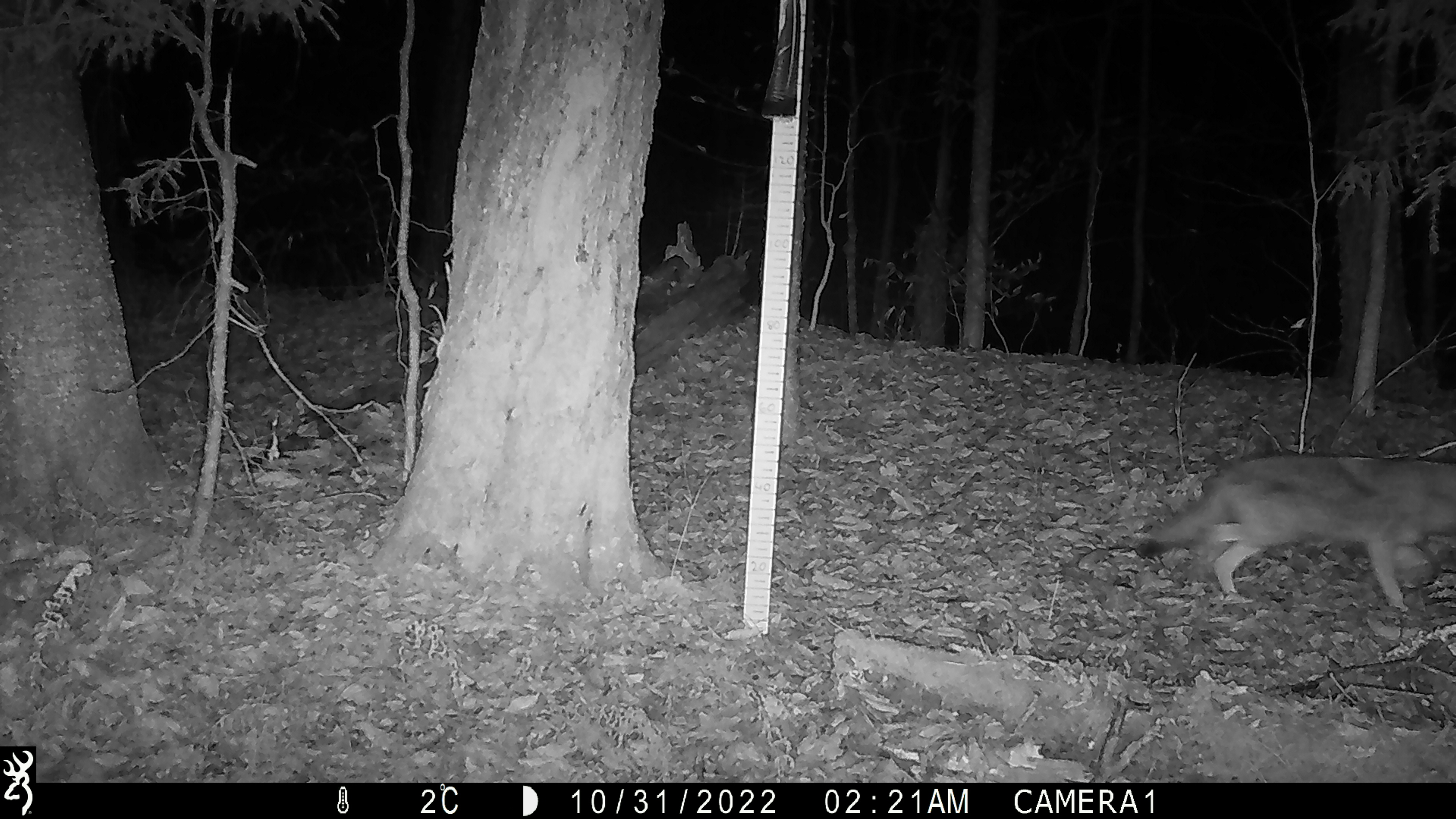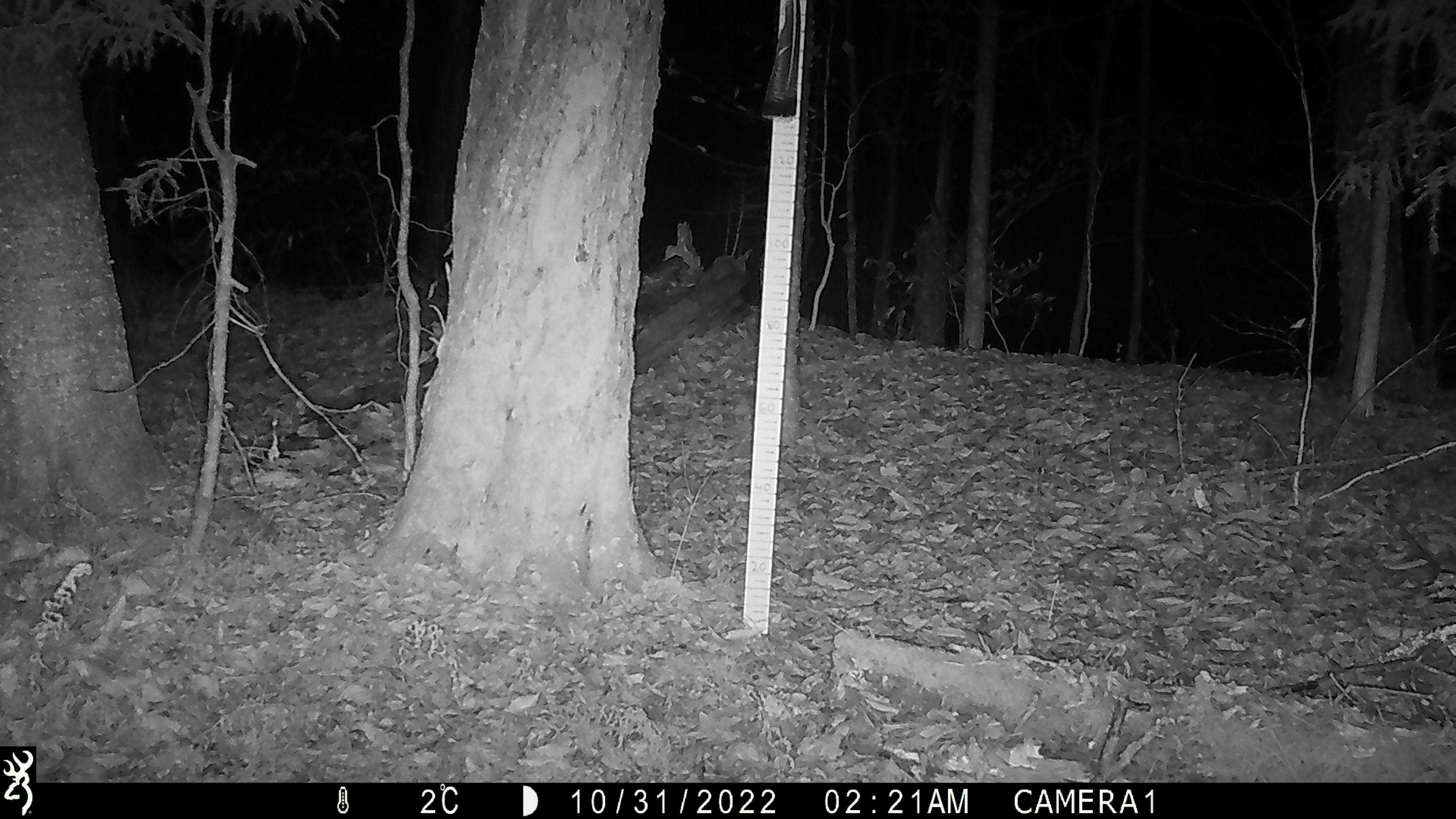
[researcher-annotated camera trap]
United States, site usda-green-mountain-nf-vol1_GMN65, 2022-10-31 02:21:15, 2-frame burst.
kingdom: Animalia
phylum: Chordata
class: Mammalia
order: Carnivora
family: Canidae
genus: Canis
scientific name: Canis latrans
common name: coyote